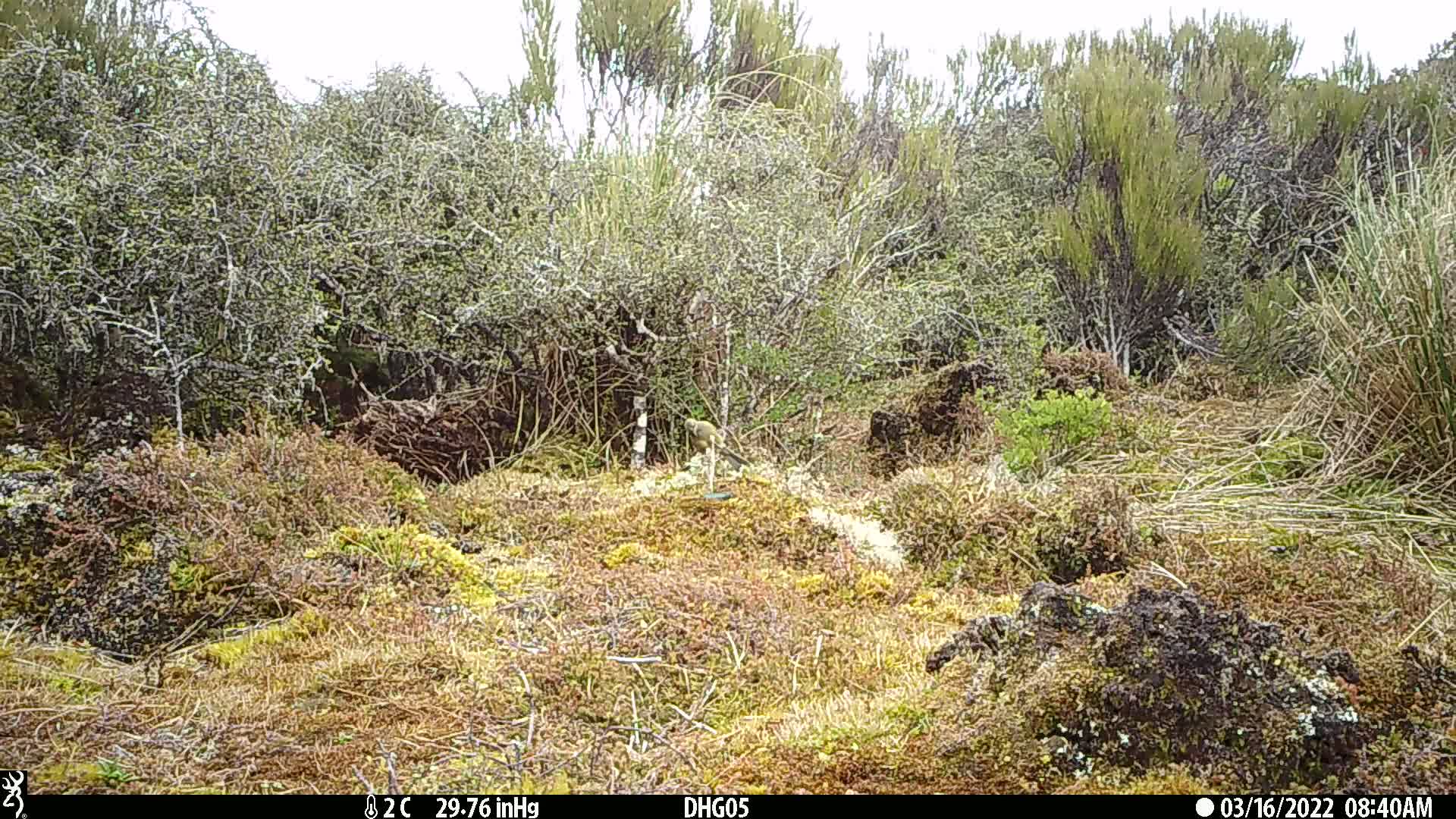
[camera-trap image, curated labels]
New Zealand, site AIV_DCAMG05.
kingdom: Animalia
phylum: Chordata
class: Aves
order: Passeriformes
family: Meliphagidae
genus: Anthornis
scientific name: Anthornis melanura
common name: new zealand bellbird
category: bellbird